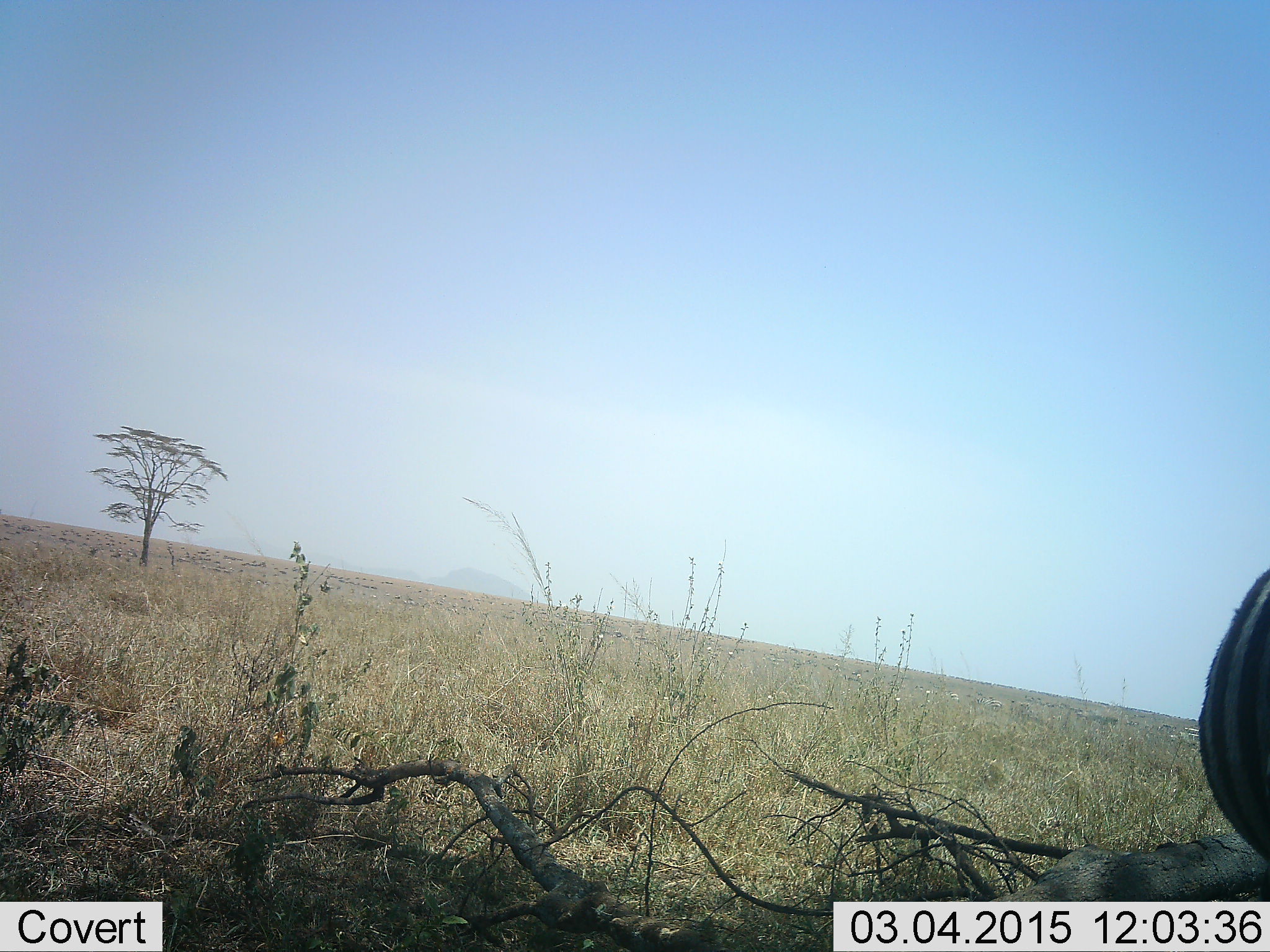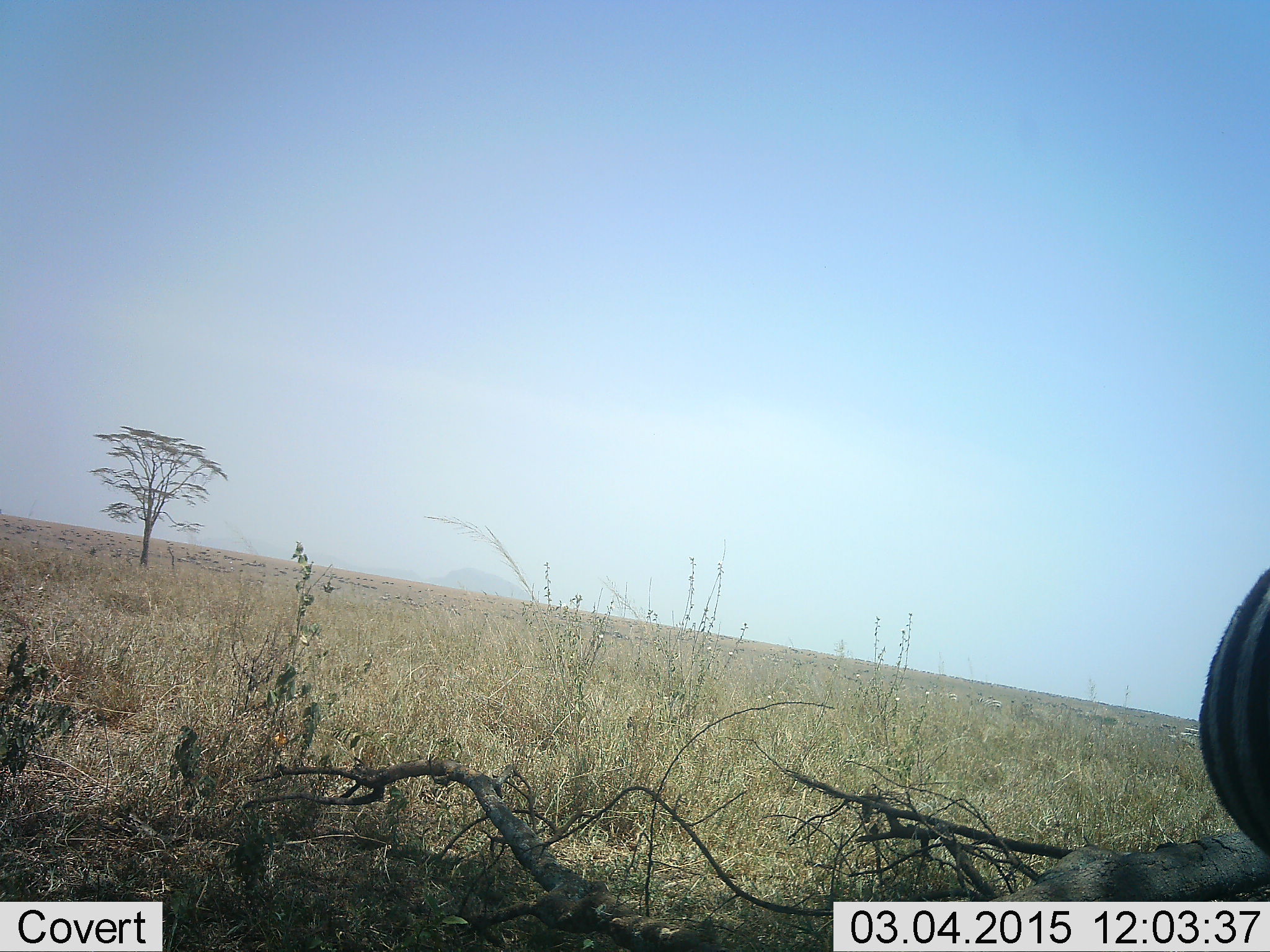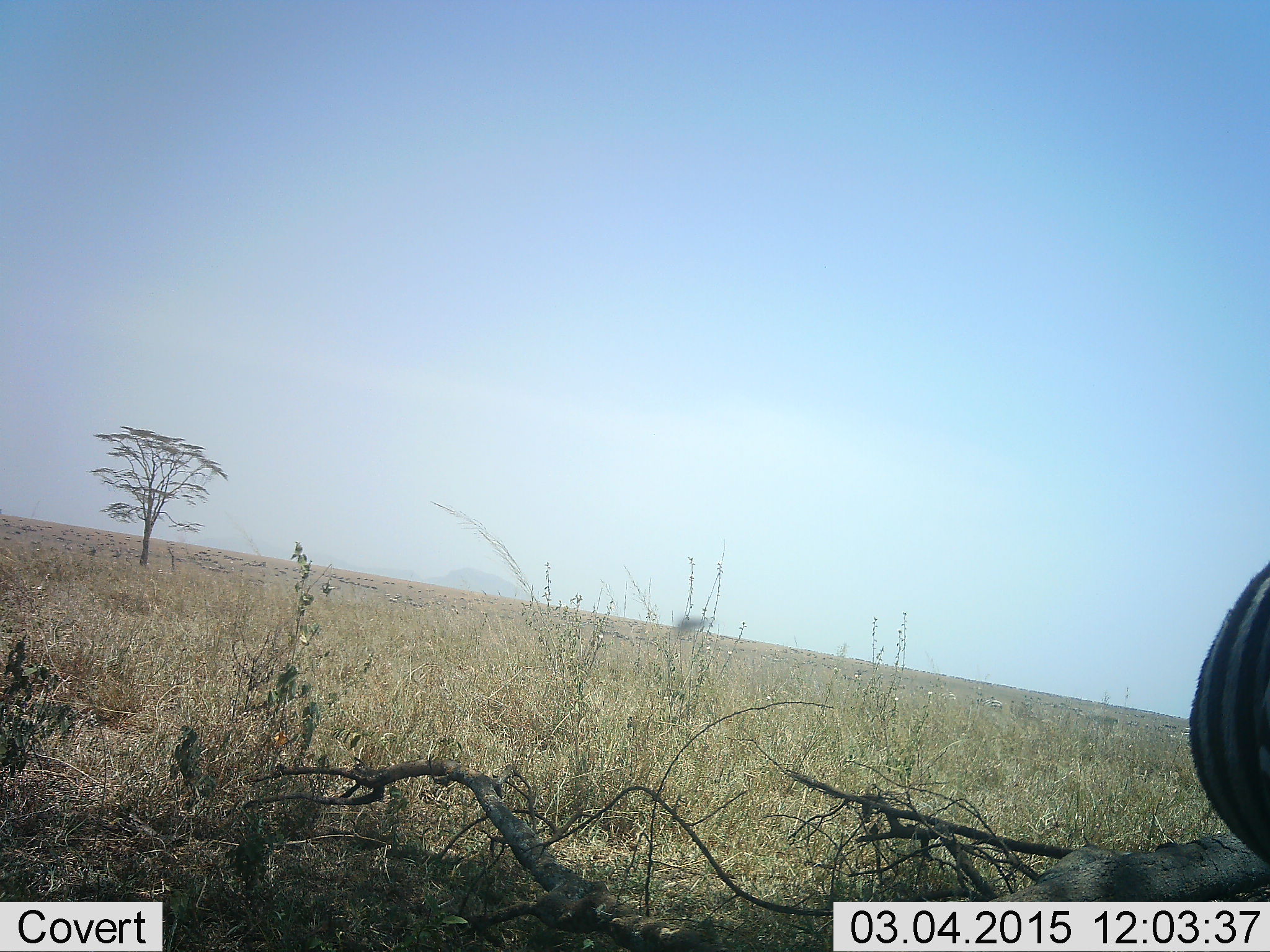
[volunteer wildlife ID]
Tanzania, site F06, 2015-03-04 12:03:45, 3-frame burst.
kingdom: Animalia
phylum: Chordata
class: Mammalia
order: Perissodactyla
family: Equidae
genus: Equus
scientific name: Equus quagga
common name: plains zebra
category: zebra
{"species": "zebra (plains zebra) (Equus quagga)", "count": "1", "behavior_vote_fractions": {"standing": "85%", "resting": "8%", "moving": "8%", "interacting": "0%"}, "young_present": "0%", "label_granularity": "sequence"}